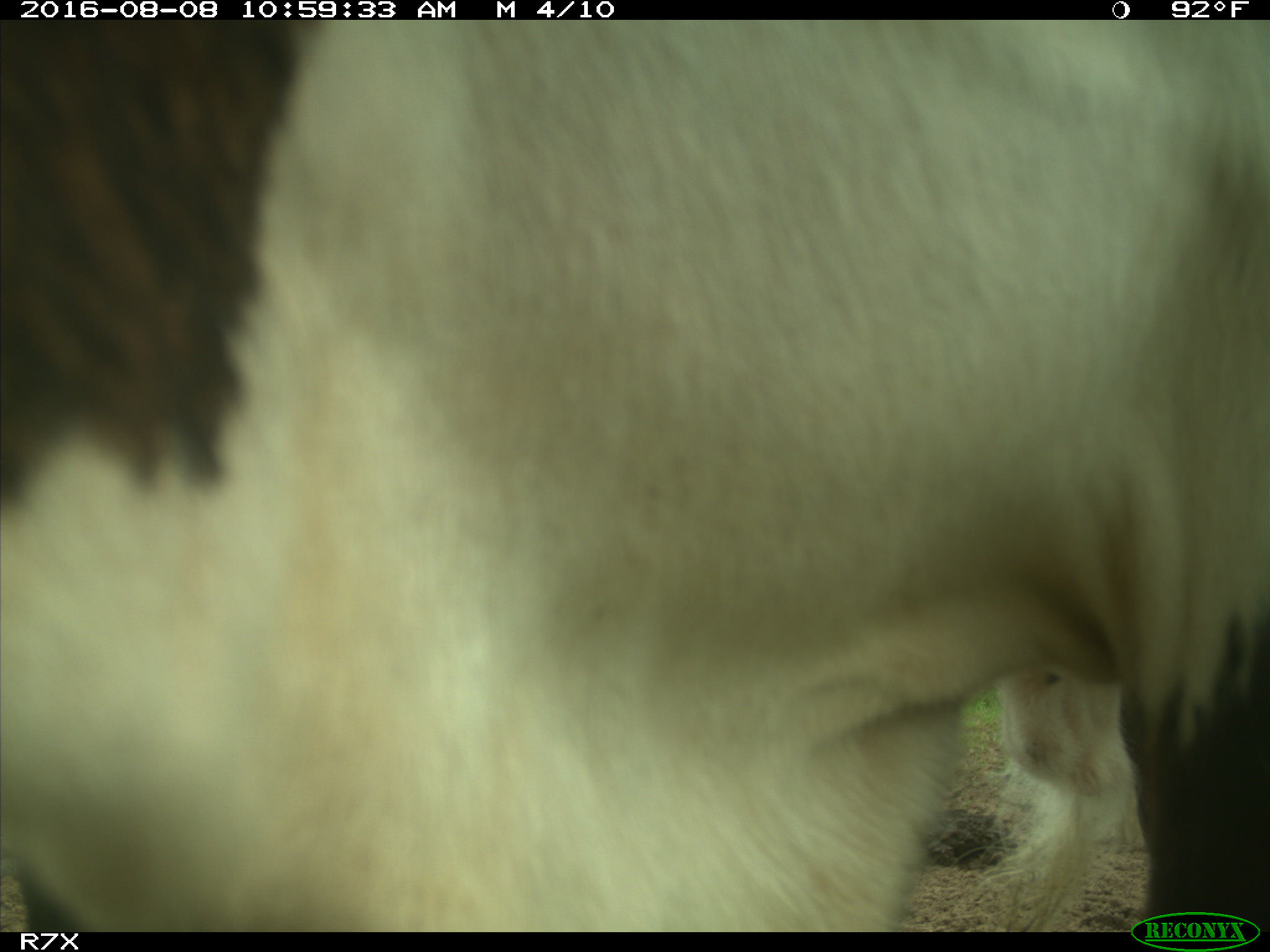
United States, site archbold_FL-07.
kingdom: Animalia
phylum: Chordata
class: Mammalia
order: Artiodactyla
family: Bovidae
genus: Bos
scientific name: Bos taurus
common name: domestic cow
Bos taurus (domestic cow).